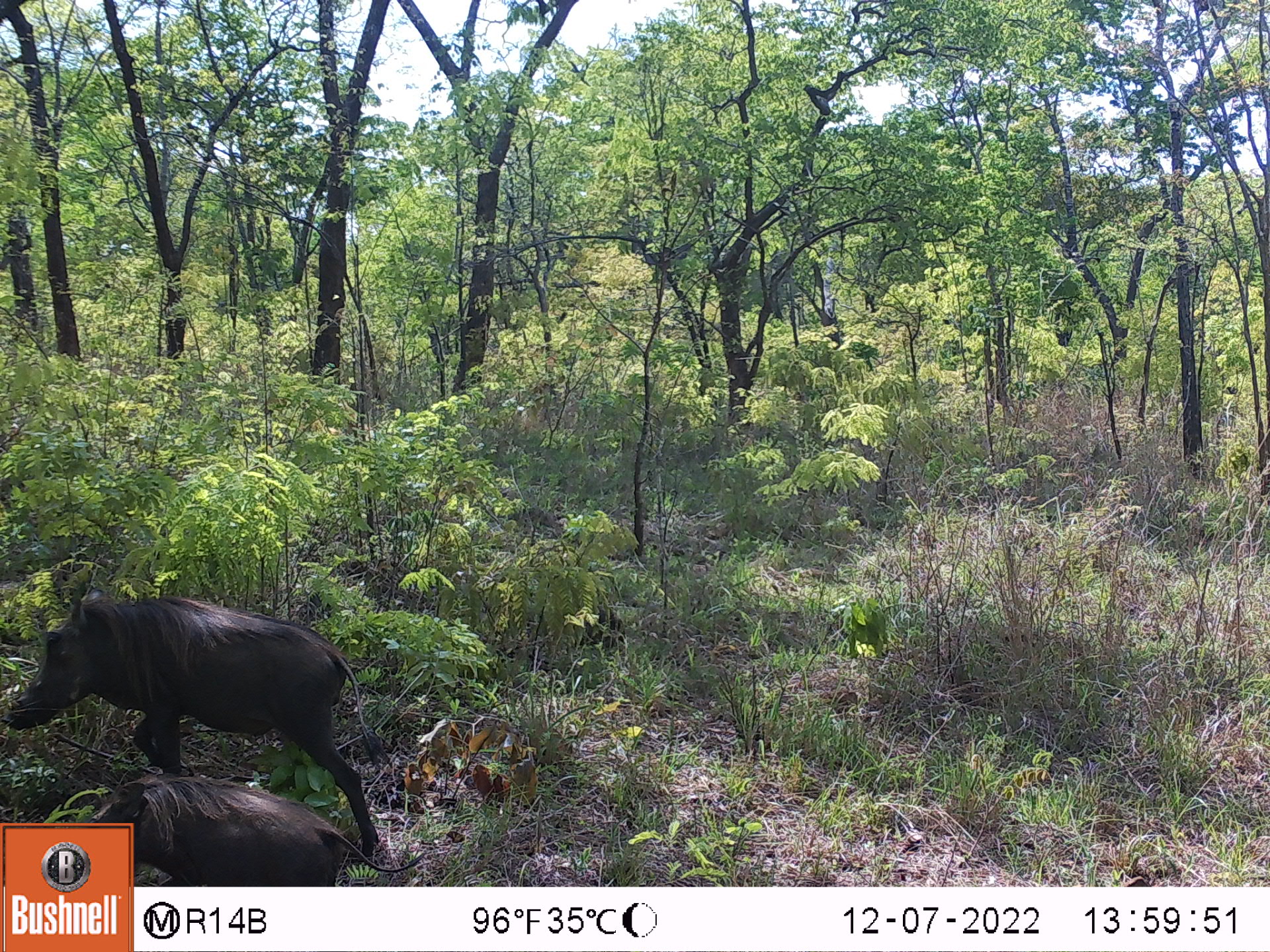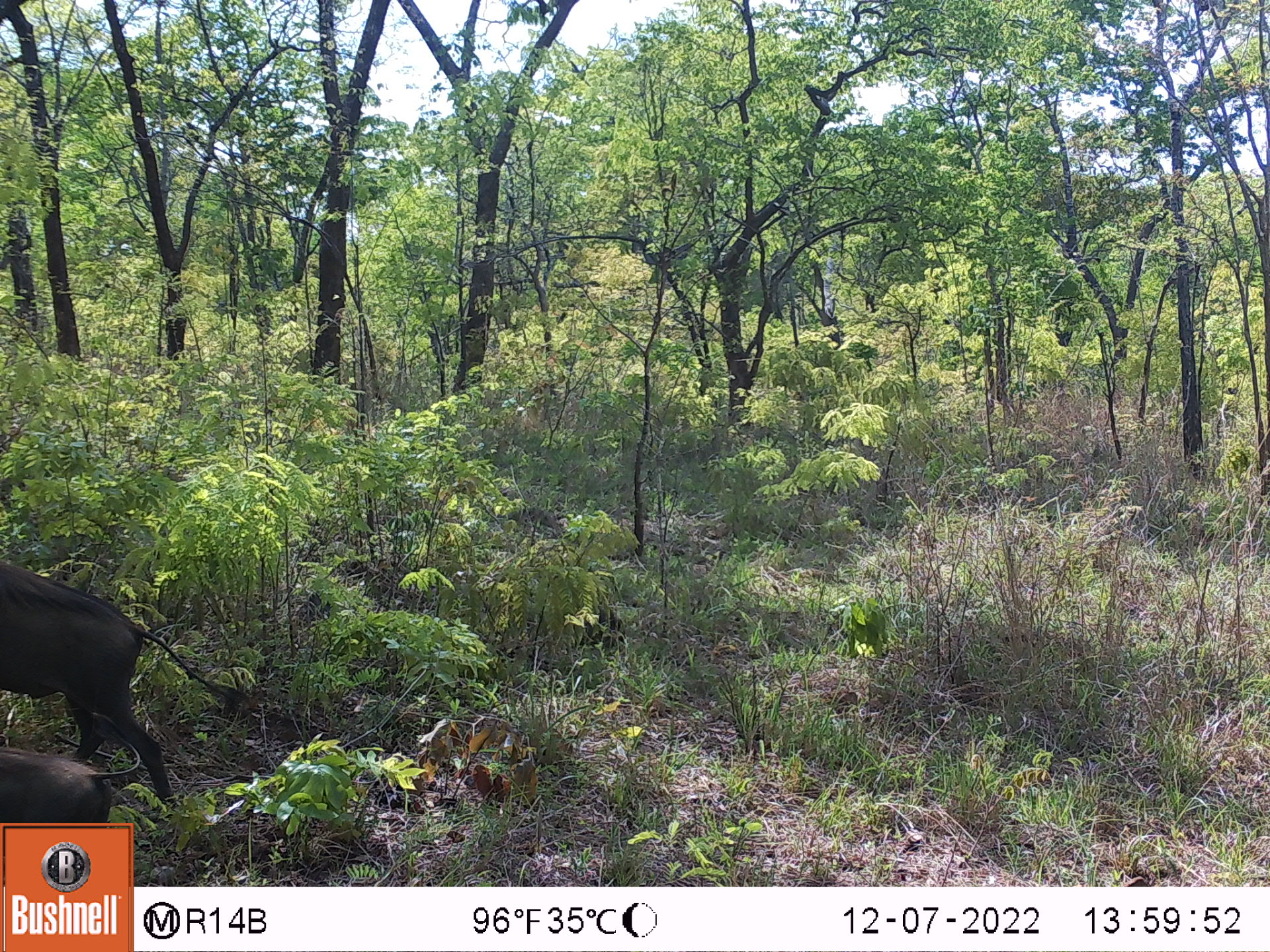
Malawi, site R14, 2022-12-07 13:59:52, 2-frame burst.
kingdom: Animalia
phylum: Chordata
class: Mammalia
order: Artiodactyla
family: Suidae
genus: Phacochoerus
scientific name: Phacochoerus africanus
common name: common warthog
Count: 2.